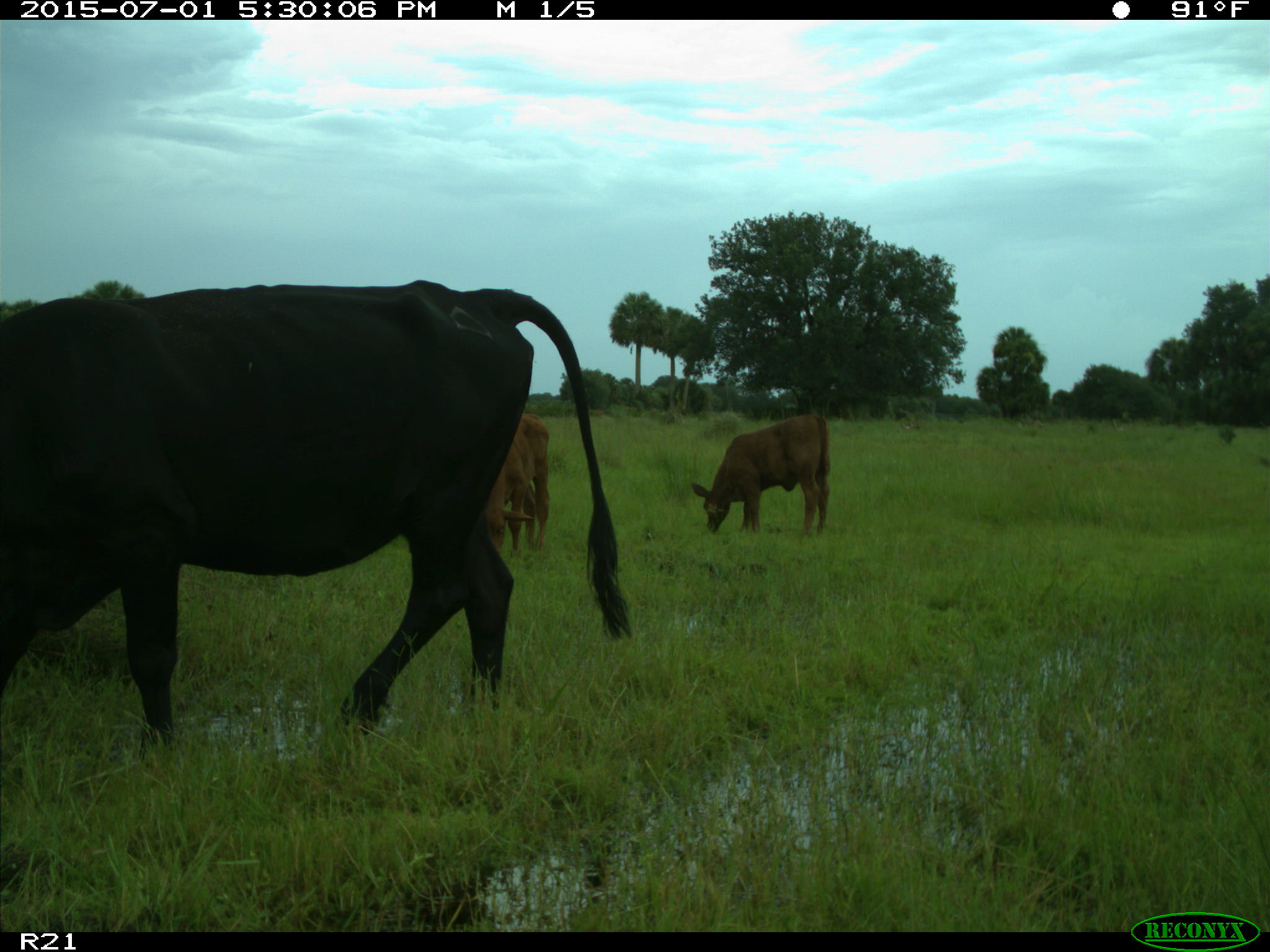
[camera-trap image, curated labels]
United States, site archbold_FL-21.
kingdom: Animalia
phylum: Chordata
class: Mammalia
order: Artiodactyla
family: Bovidae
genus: Bos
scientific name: Bos taurus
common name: domestic cow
Bos taurus (domestic cow).